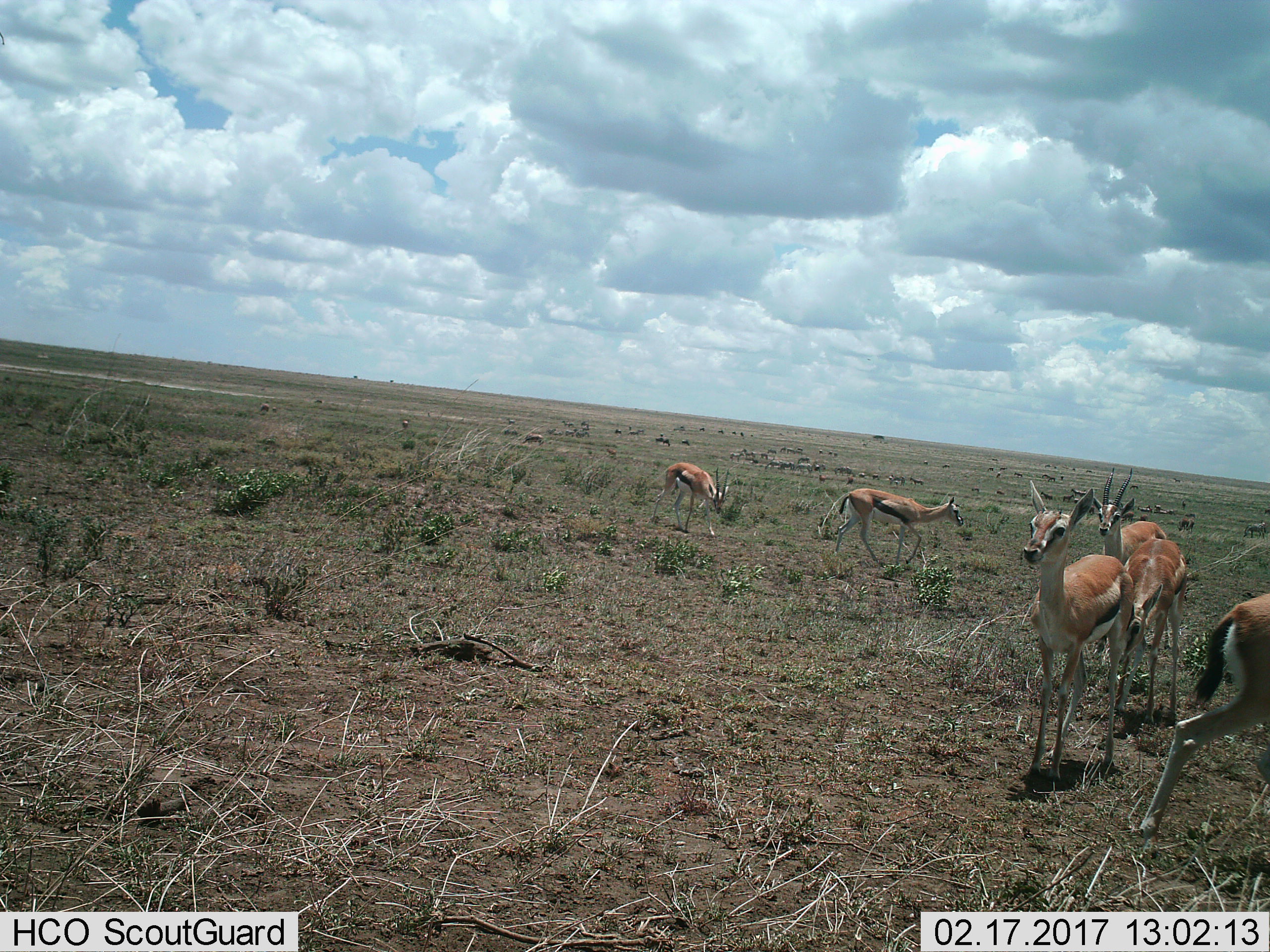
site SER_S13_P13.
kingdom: Animalia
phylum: Chordata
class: Mammalia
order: Artiodactyla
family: Bovidae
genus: Eudorcas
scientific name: Eudorcas thomsonii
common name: thomson's gazelle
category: gazellethomsons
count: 6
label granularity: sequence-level